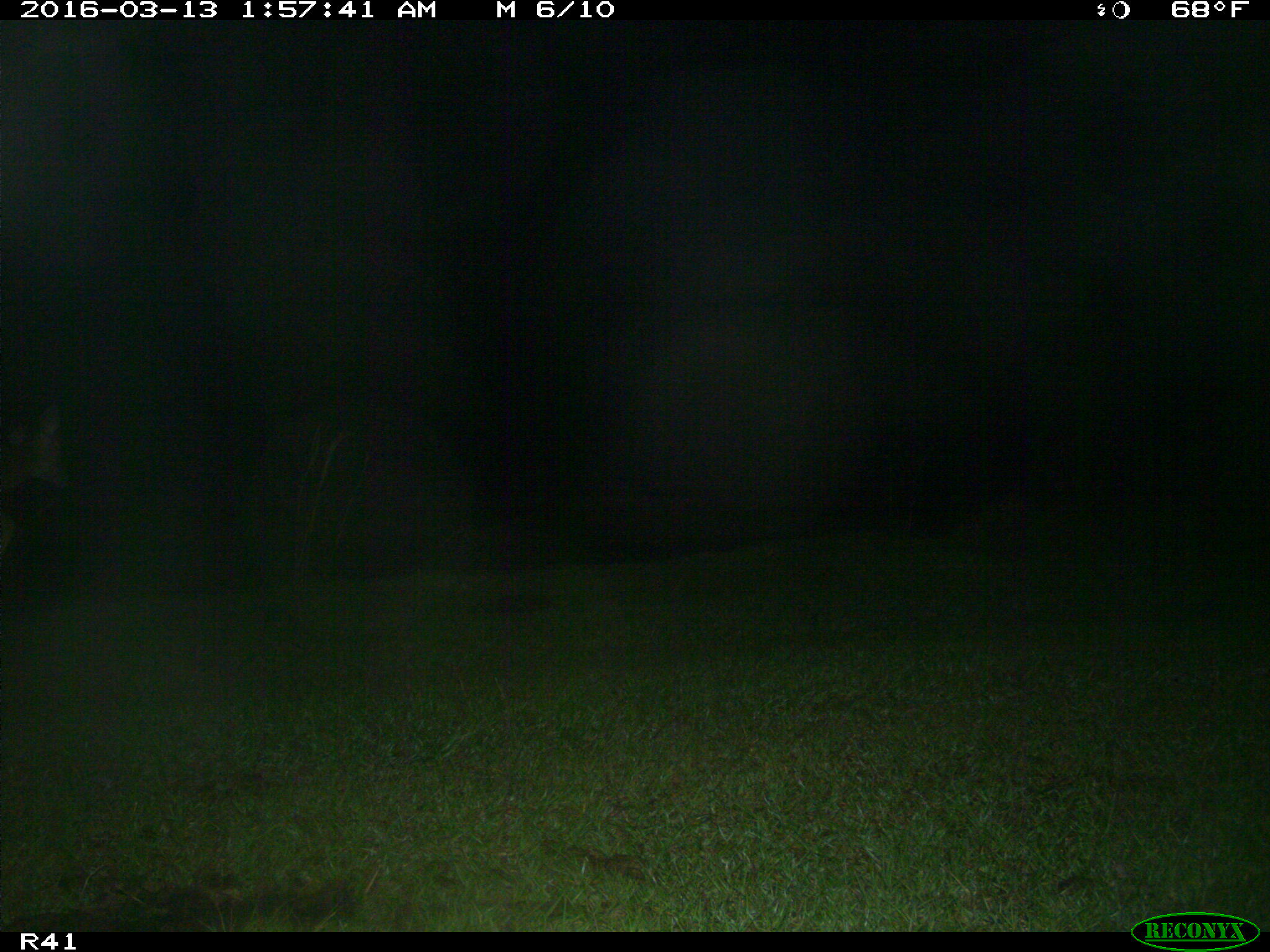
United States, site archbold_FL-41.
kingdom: Animalia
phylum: Chordata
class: Mammalia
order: Artiodactyla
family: Cervidae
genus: Odocoileus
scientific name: Odocoileus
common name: deer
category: unidentified deer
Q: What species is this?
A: Unidentified deer (deer) (Odocoileus).